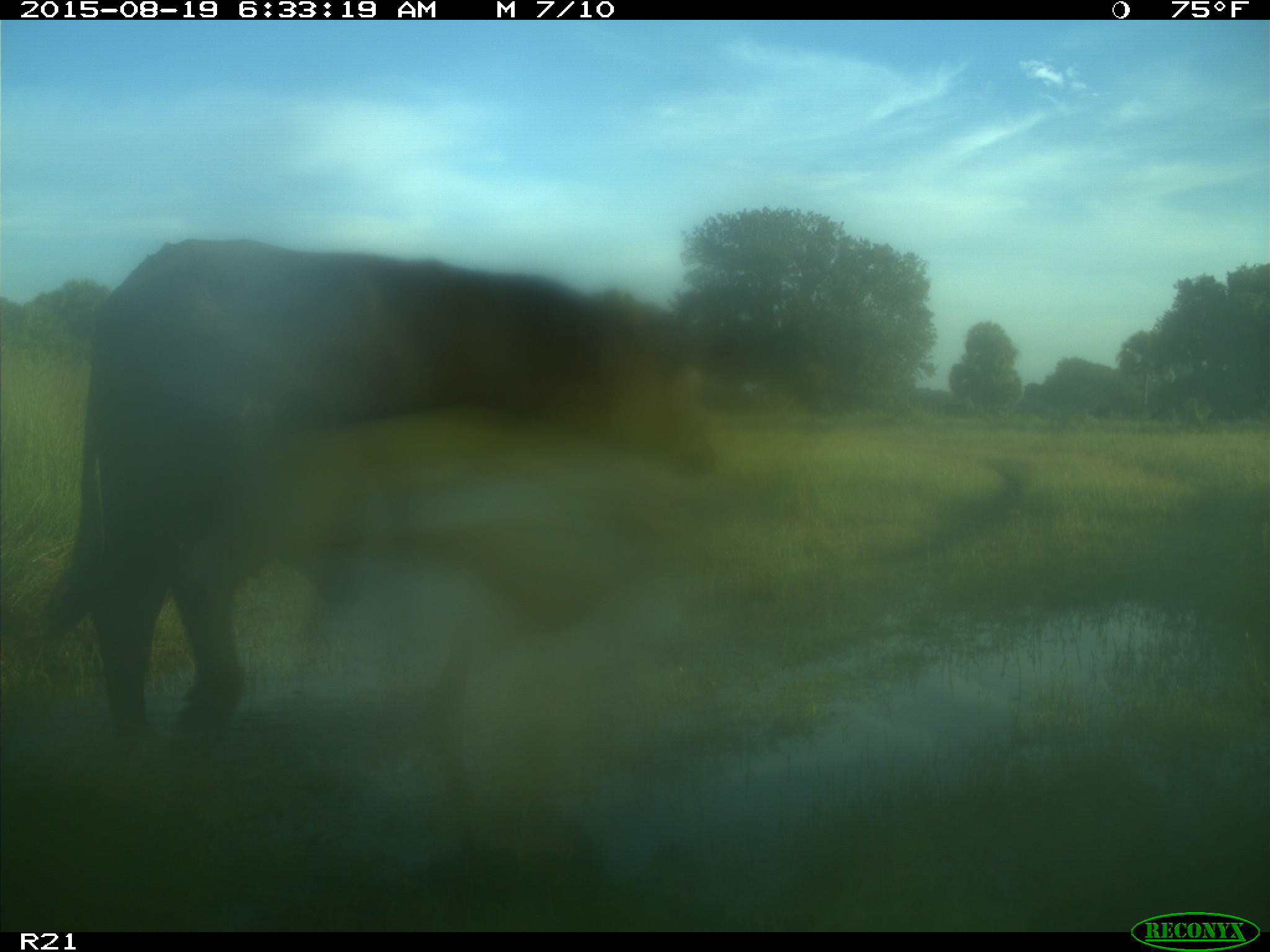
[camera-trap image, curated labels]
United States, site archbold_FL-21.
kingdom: Animalia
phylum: Chordata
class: Mammalia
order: Artiodactyla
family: Bovidae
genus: Bos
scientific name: Bos taurus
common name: domestic cow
Bos taurus (domestic cow).